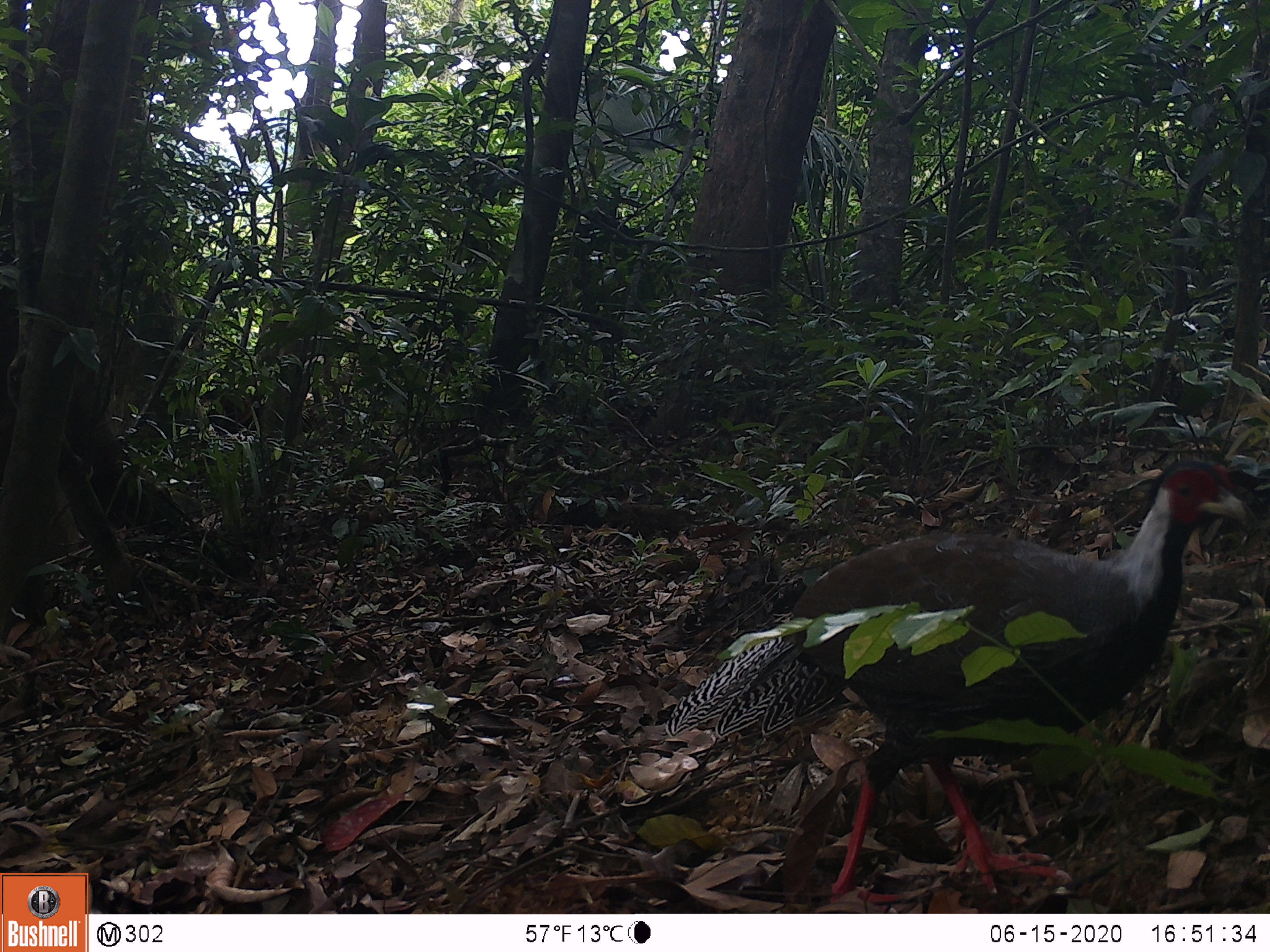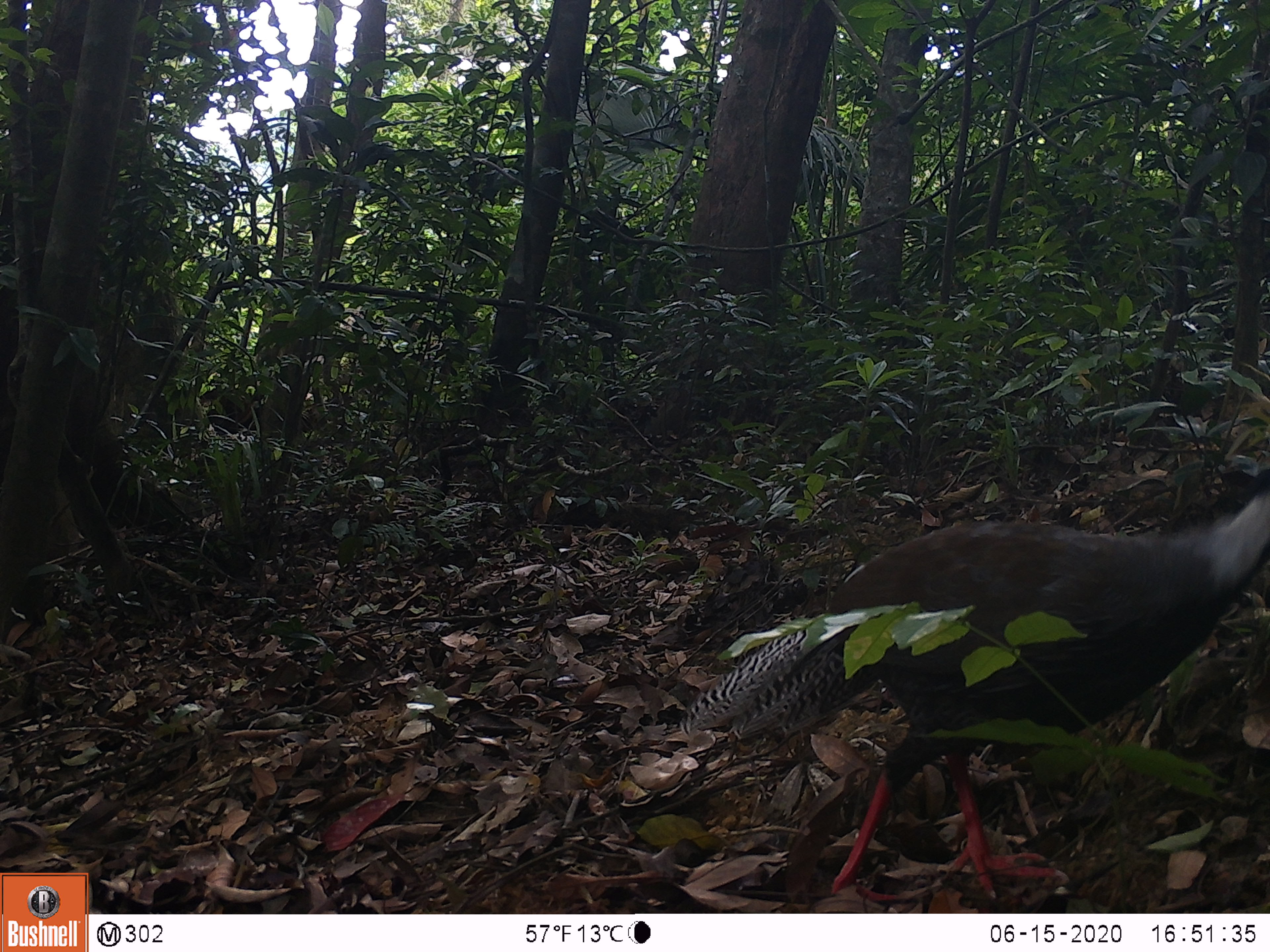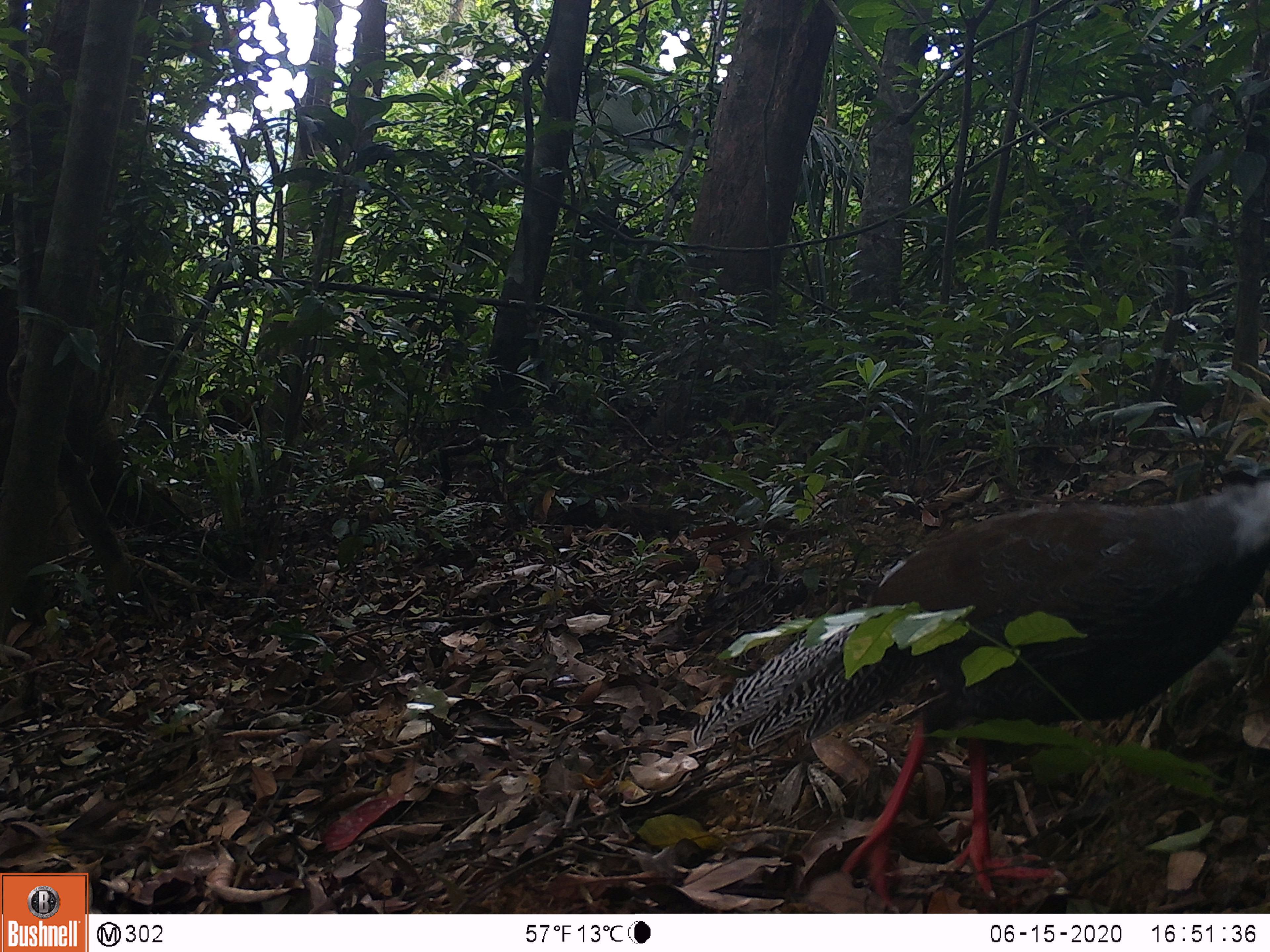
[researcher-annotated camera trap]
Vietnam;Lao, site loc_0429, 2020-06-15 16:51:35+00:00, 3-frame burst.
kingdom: Animalia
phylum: Chordata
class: Aves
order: Galliformes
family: Phasianidae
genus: Lophura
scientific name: Lophura nycthemera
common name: silver pheasant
Silver pheasant (Lophura nycthemera). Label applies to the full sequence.